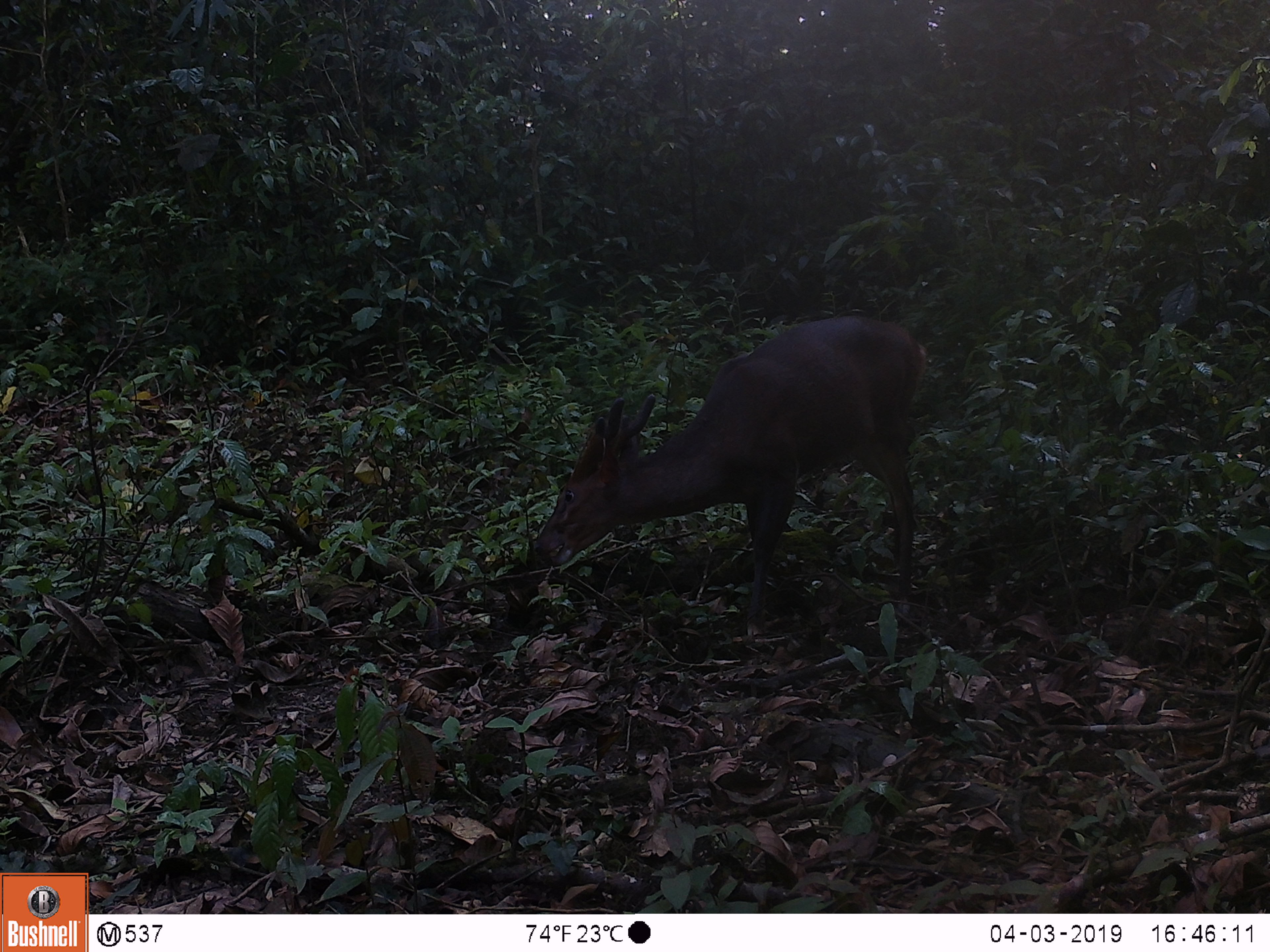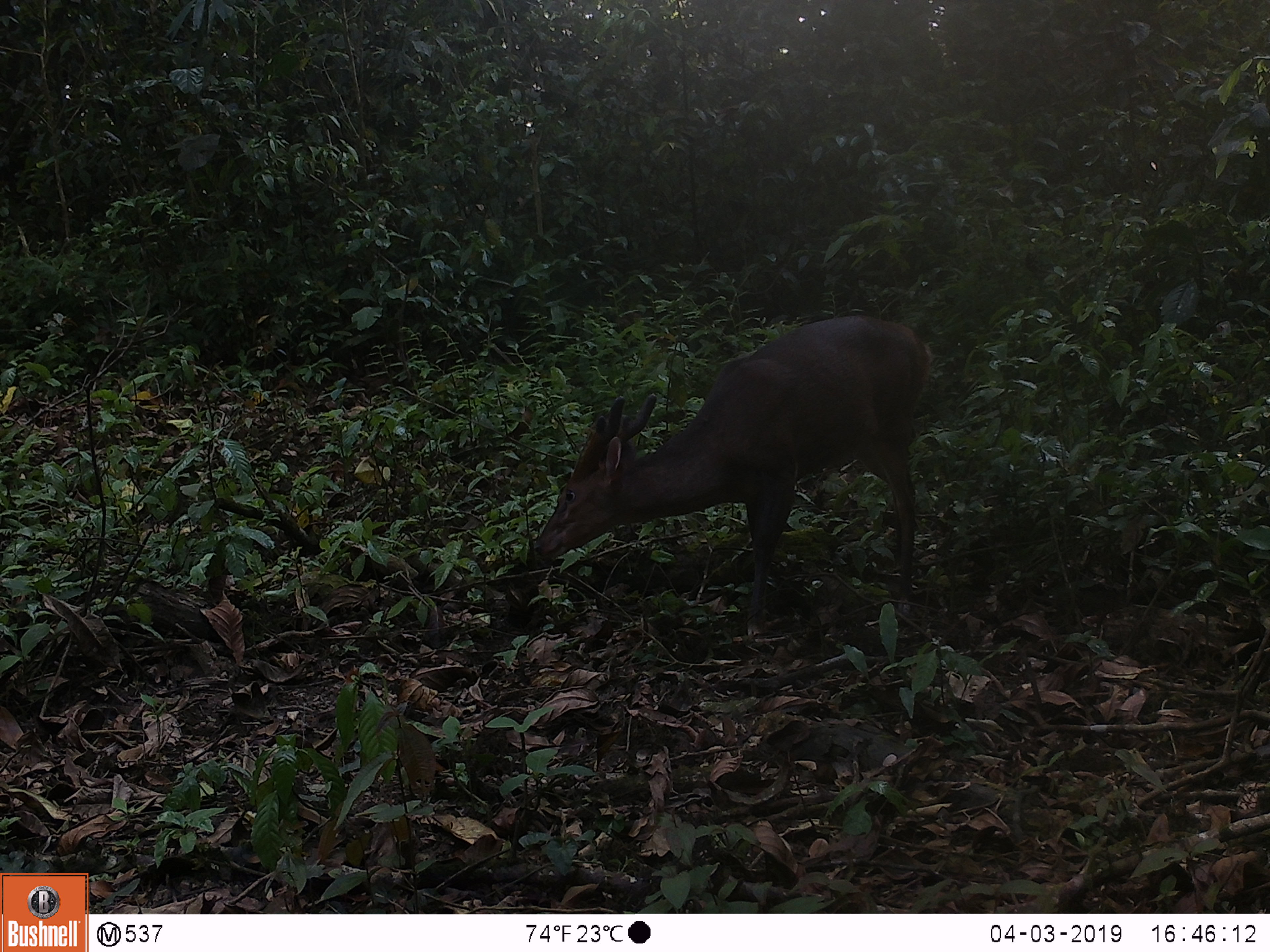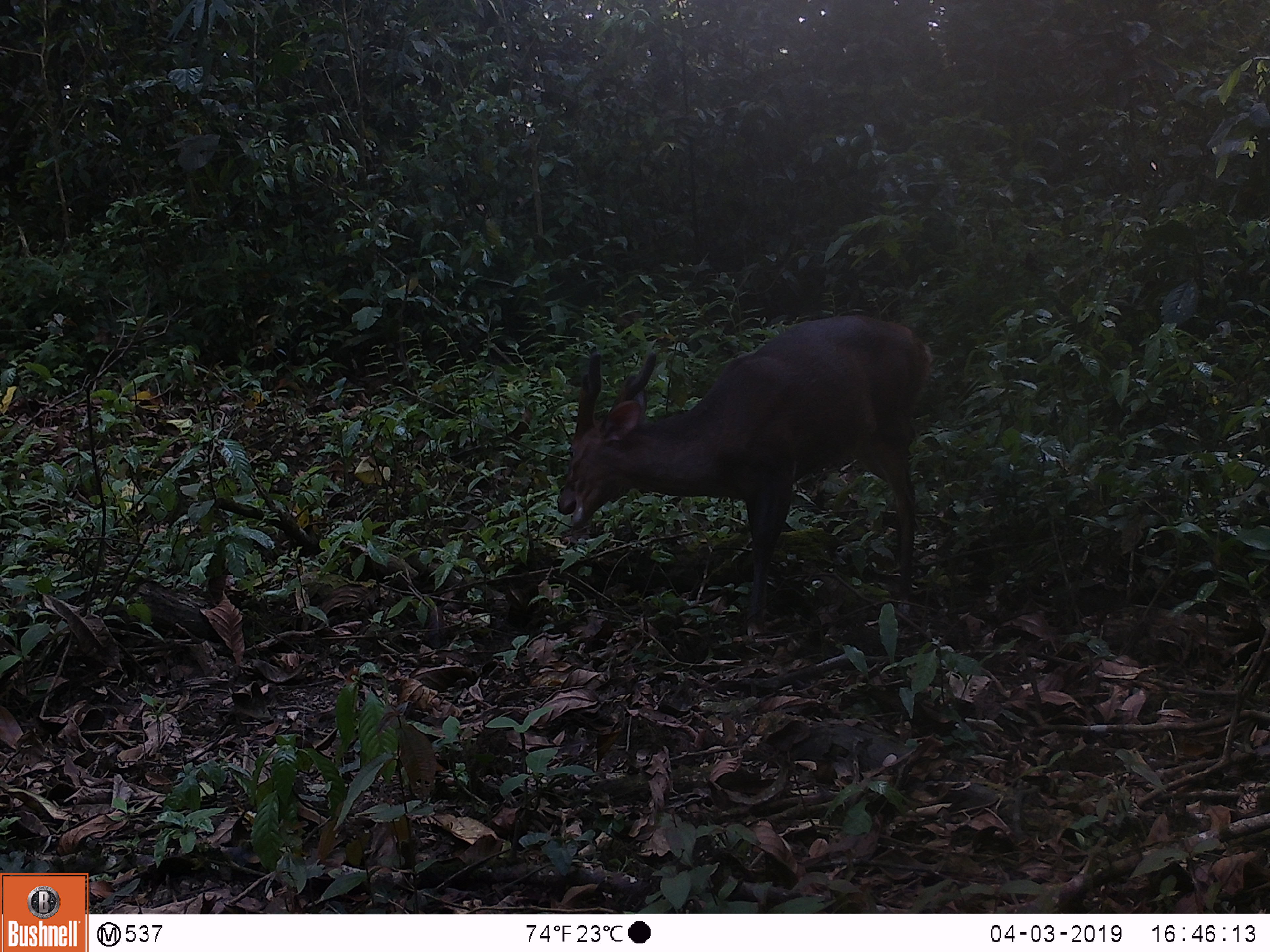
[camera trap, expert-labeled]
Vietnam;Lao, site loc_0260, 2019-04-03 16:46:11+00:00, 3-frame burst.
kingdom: Animalia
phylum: Chordata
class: Mammalia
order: Artiodactyla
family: Cervidae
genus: Muntiacus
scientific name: Muntiacus vuquangensis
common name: large-antlered muntjac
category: large antlered muntjac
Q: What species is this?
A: Large antlered muntjac (large-antlered muntjac) (Muntiacus vuquangensis).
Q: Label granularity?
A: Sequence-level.